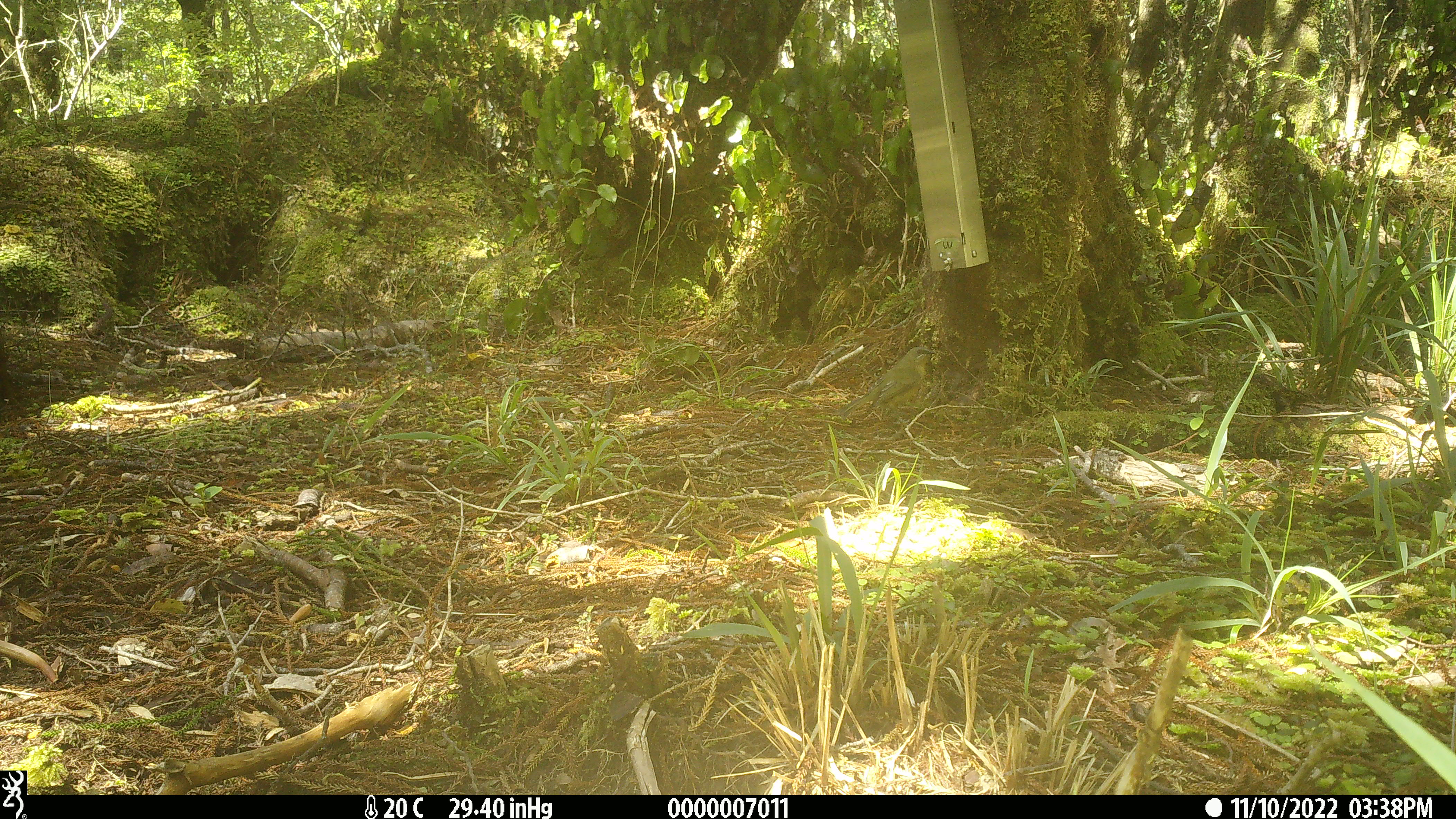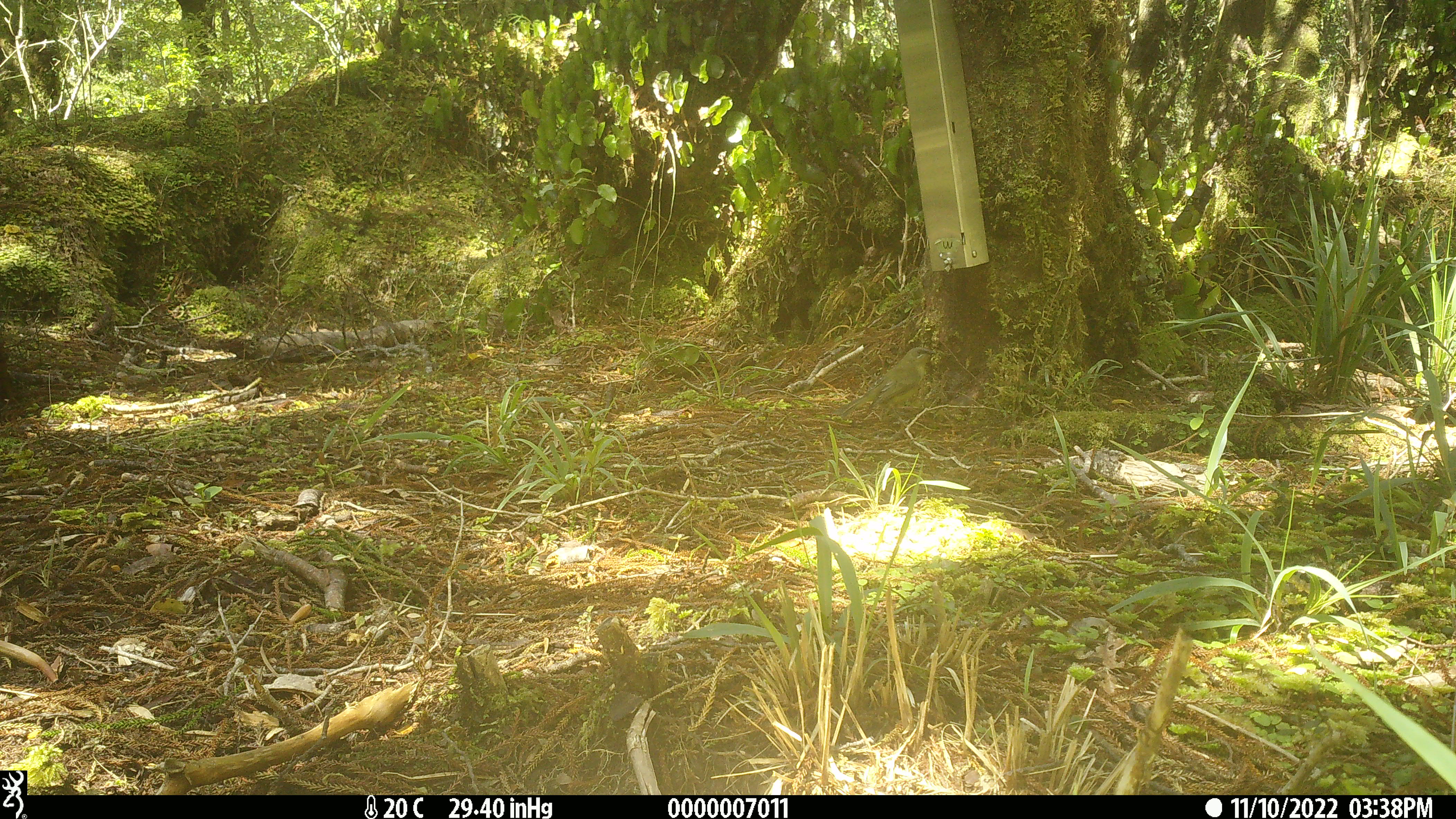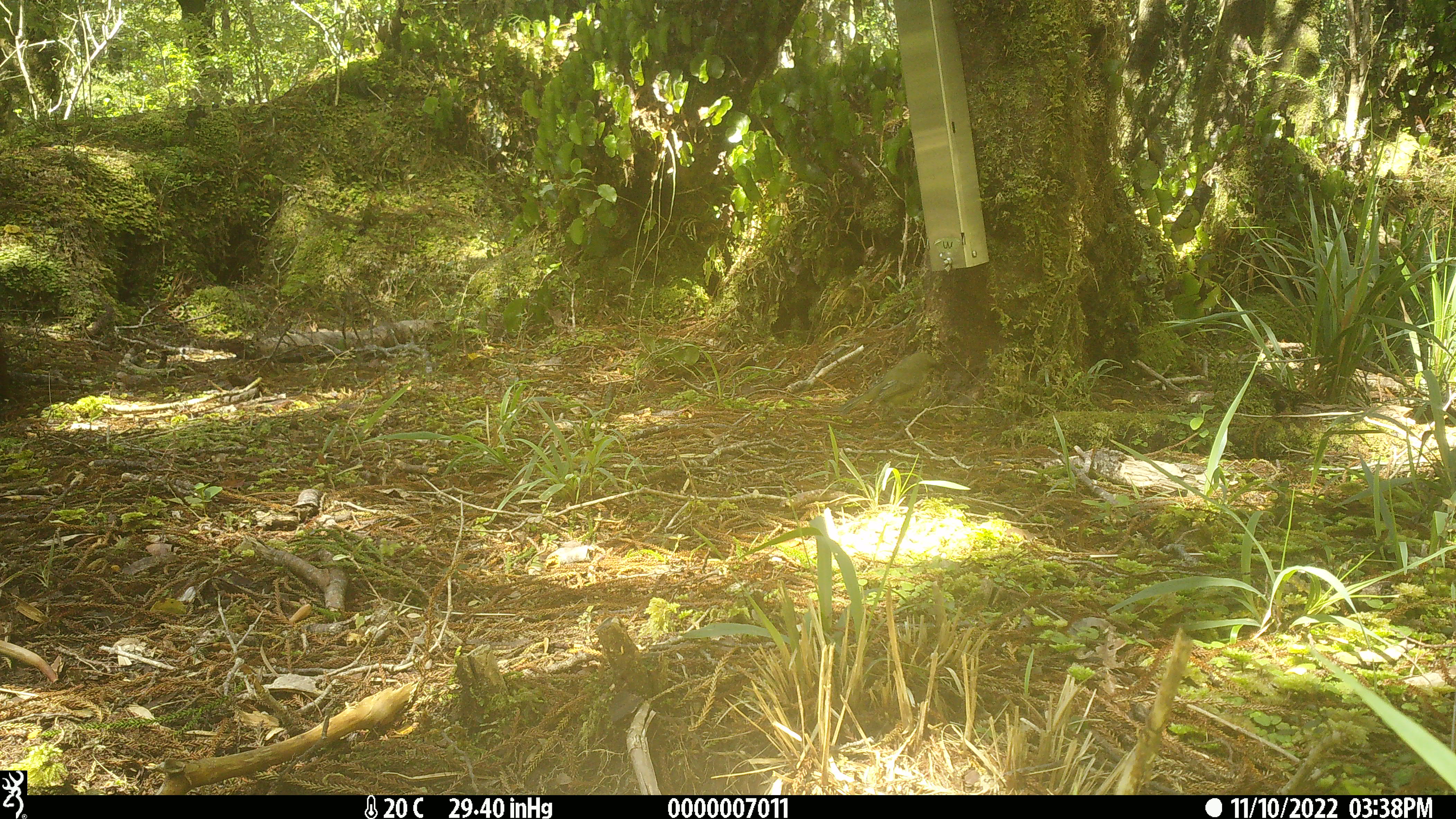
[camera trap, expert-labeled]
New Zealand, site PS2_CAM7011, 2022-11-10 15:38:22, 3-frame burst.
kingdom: Animalia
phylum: Chordata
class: Aves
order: Passeriformes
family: Meliphagidae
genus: Anthornis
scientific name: Anthornis melanura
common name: new zealand bellbird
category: bellbird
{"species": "bellbird (new zealand bellbird) (Anthornis melanura)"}